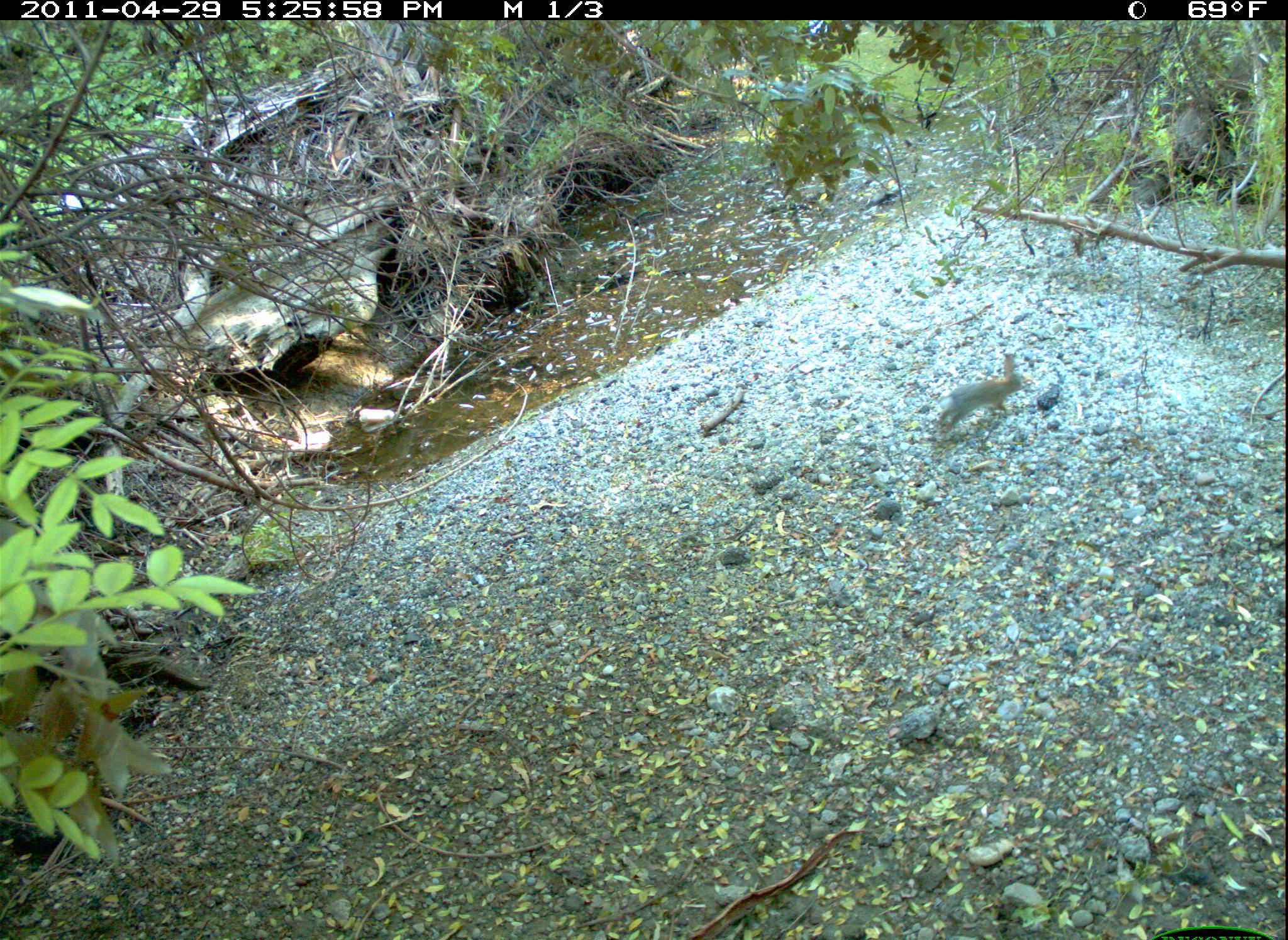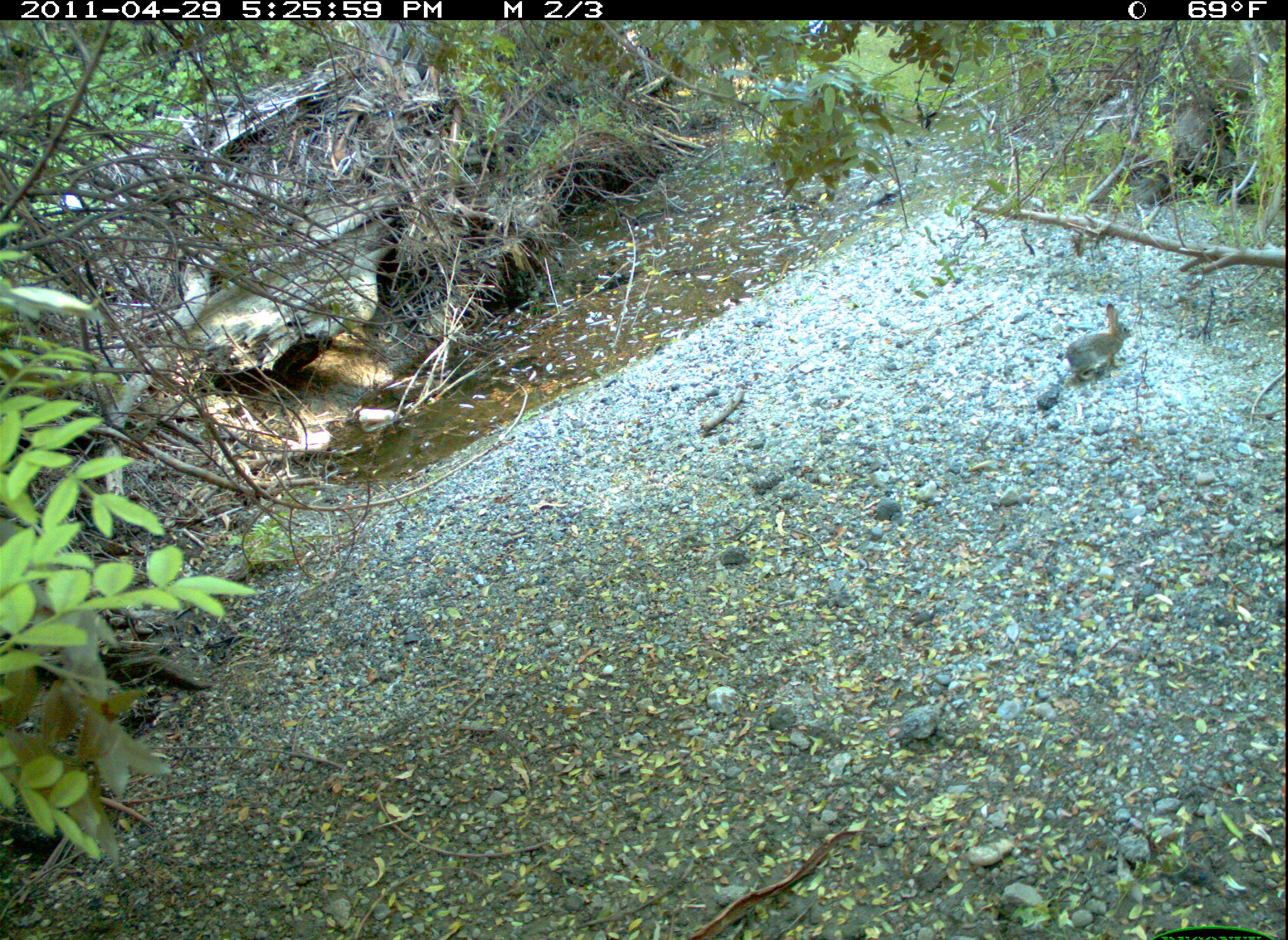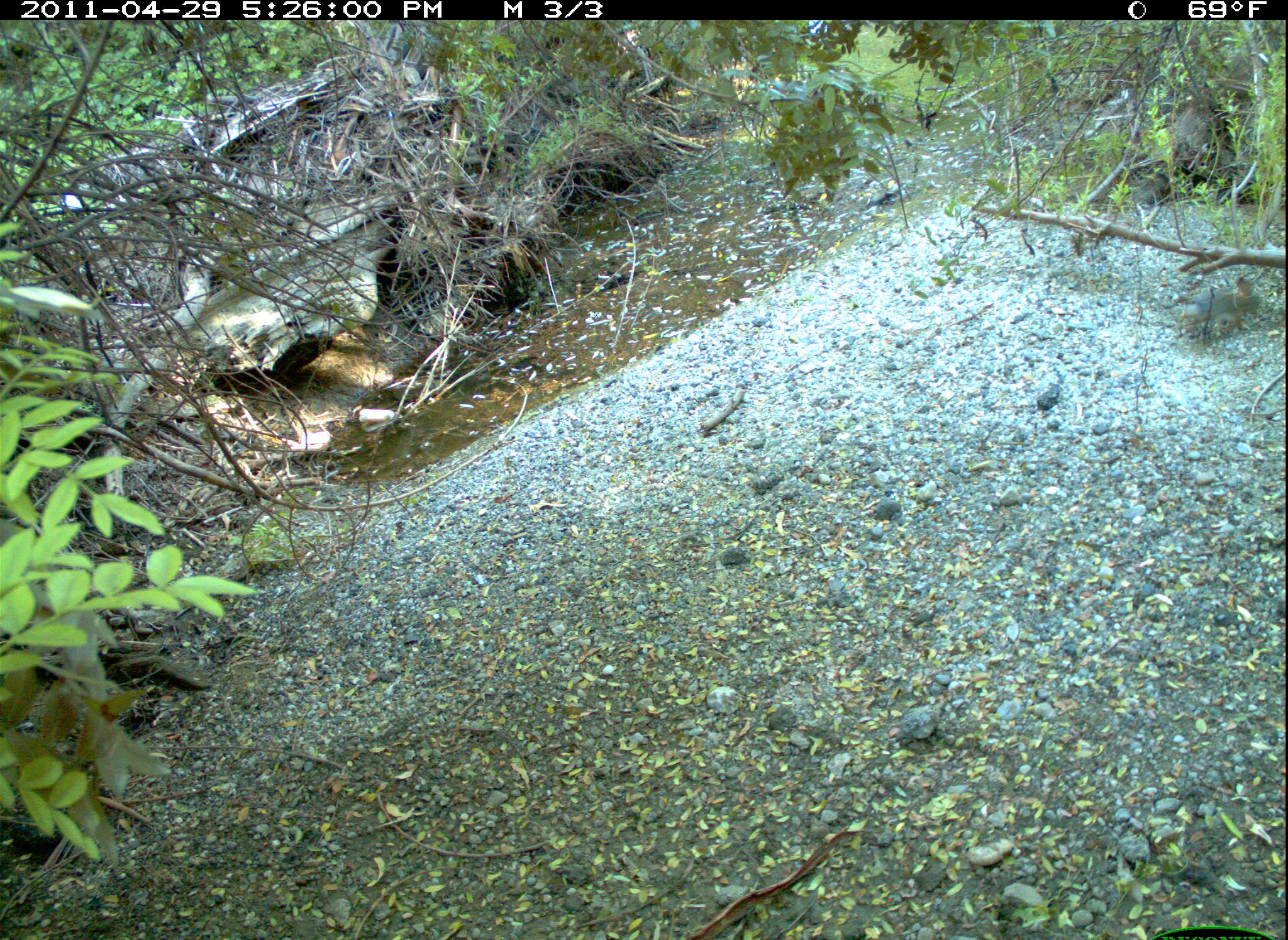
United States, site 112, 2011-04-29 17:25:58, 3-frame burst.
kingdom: Animalia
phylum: Chordata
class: Mammalia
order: Lagomorpha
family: Leporidae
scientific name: Leporidae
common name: rabbits and hares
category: rabbit